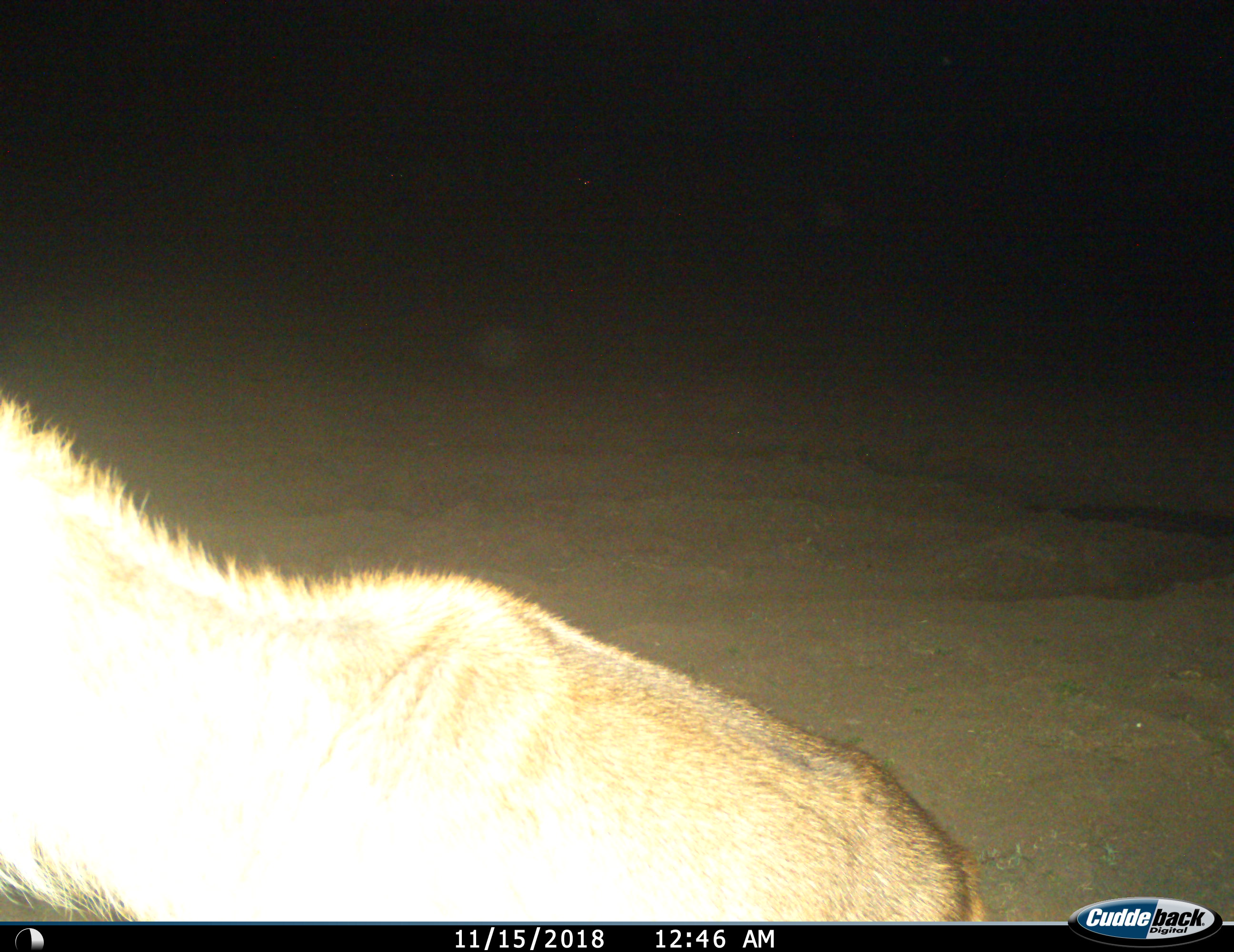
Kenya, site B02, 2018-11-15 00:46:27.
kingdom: Animalia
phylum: Chordata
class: Mammalia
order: Carnivora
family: Felidae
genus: Panthera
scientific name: Panthera leo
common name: female lion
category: lionfemale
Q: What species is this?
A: Lionfemale (female lion) (Panthera leo).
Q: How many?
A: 1.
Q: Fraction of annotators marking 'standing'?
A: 50%.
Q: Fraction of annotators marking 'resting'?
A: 0%.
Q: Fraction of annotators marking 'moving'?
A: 50%.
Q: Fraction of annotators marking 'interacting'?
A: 0%.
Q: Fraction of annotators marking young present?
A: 0%.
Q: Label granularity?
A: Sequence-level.